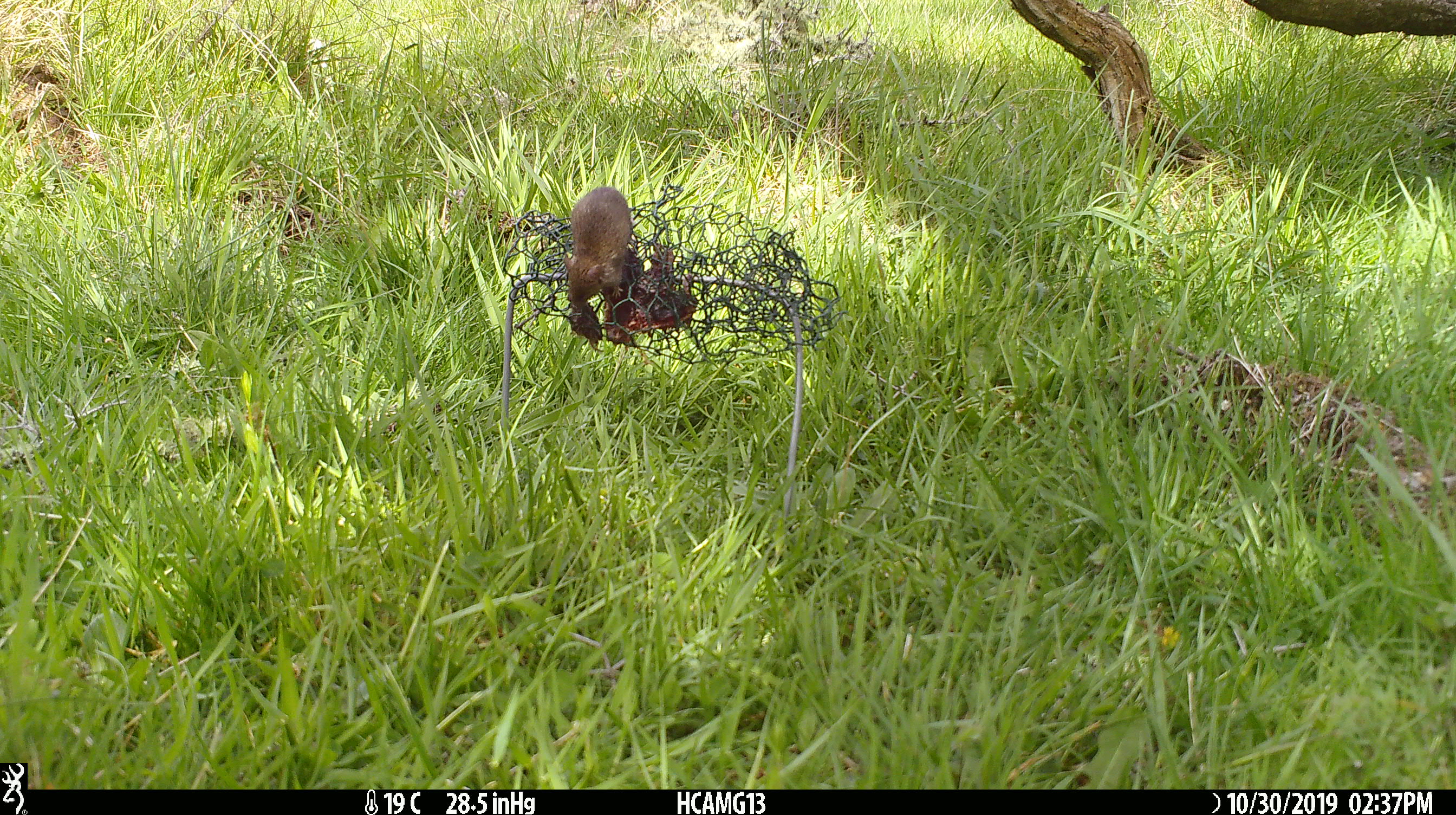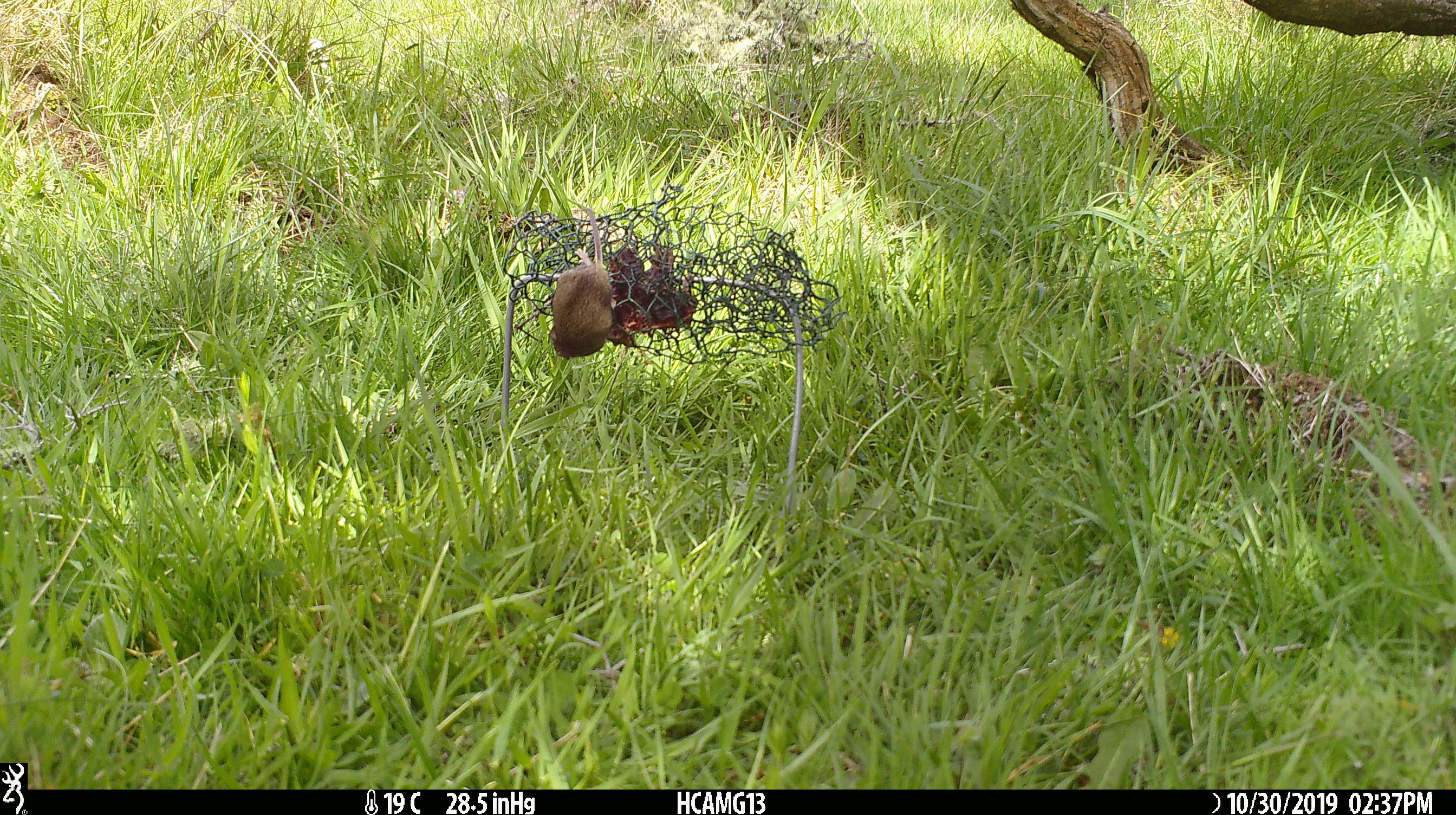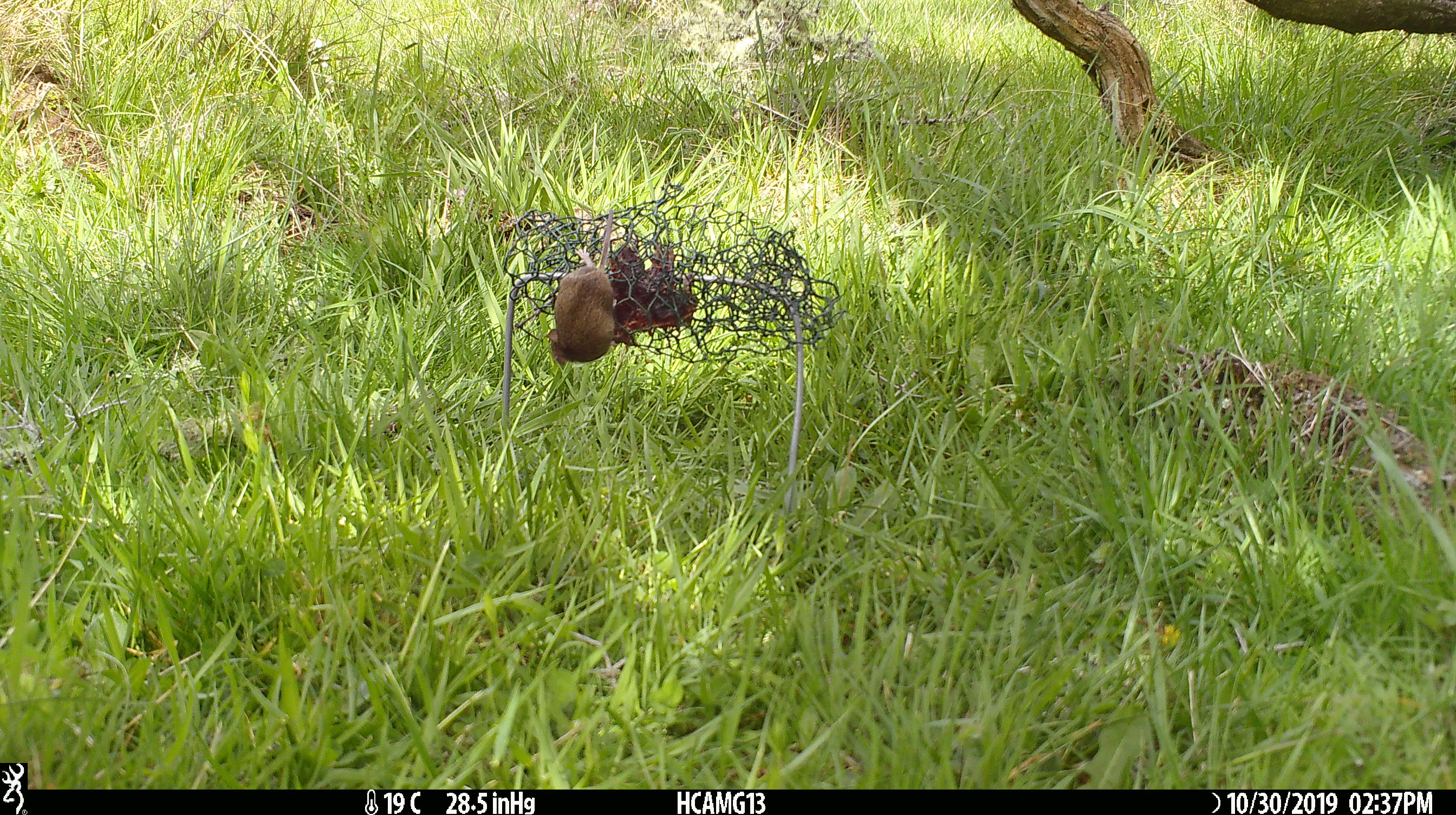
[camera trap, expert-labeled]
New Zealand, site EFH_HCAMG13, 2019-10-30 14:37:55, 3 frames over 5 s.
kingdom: Animalia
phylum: Chordata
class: Mammalia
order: Rodentia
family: Muridae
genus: Mus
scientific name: Mus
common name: mouse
Mouse (Mus).